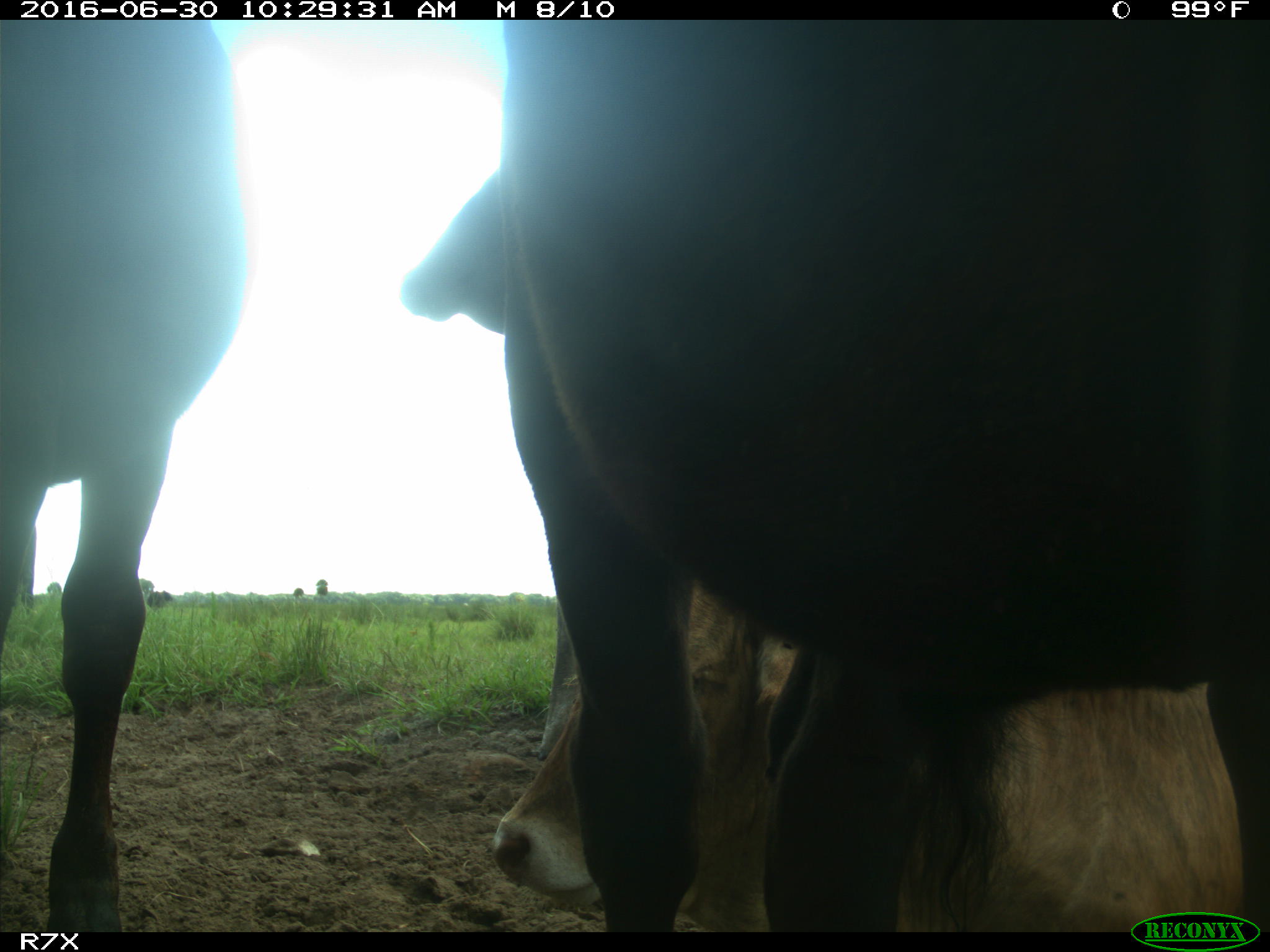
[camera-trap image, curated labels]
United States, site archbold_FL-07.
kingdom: Animalia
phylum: Chordata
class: Mammalia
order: Artiodactyla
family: Bovidae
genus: Bos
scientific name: Bos taurus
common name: domestic cow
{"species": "Bos taurus (domestic cow)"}